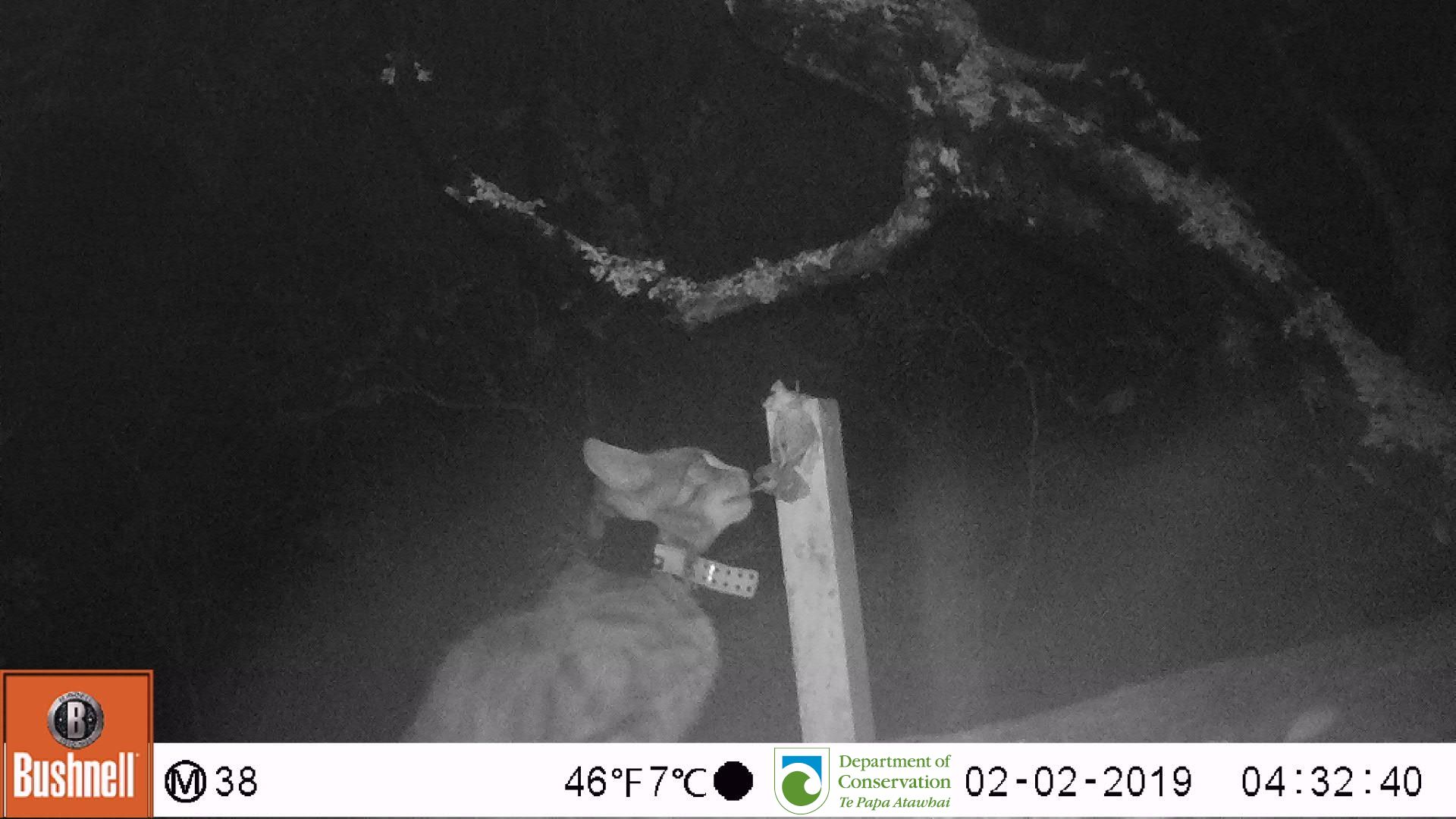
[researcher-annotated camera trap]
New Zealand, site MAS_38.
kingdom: Animalia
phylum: Chordata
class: Mammalia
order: Carnivora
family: Felidae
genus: Felis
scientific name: Felis catus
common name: domestic cat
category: cat